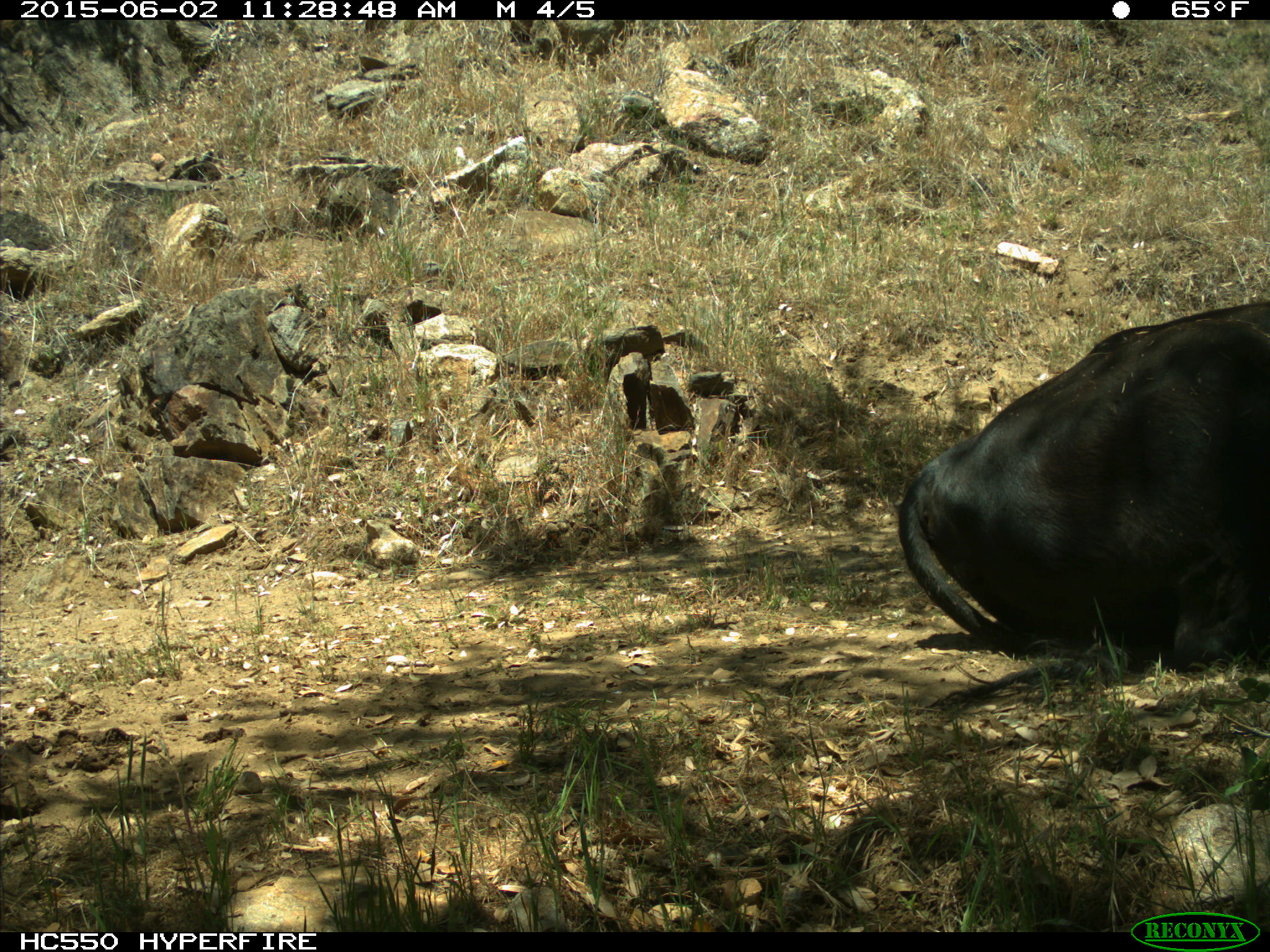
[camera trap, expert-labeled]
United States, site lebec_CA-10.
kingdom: Animalia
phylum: Chordata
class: Mammalia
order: Artiodactyla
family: Bovidae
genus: Bos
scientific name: Bos taurus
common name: domestic cow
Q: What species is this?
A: Bos taurus (domestic cow).